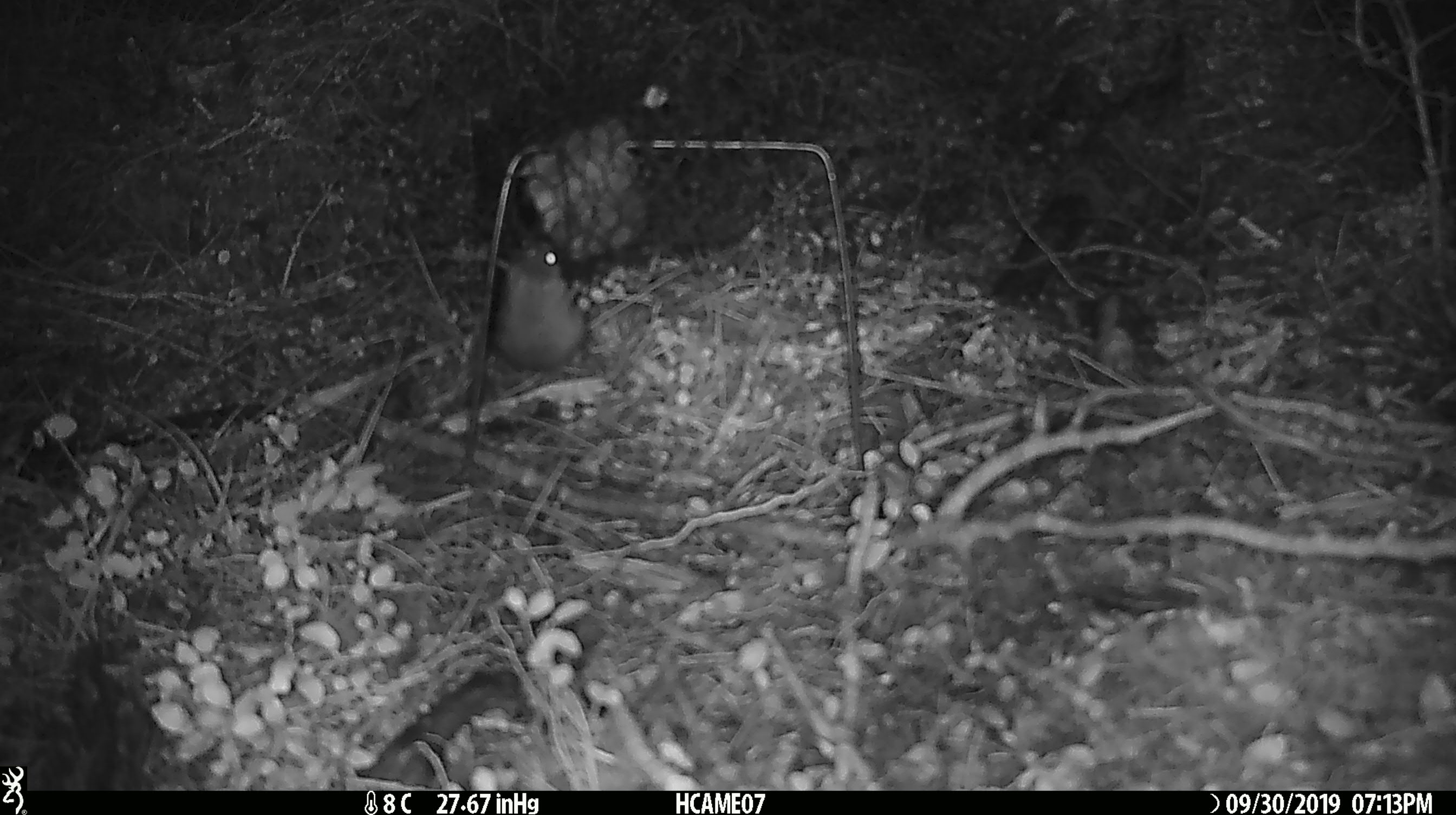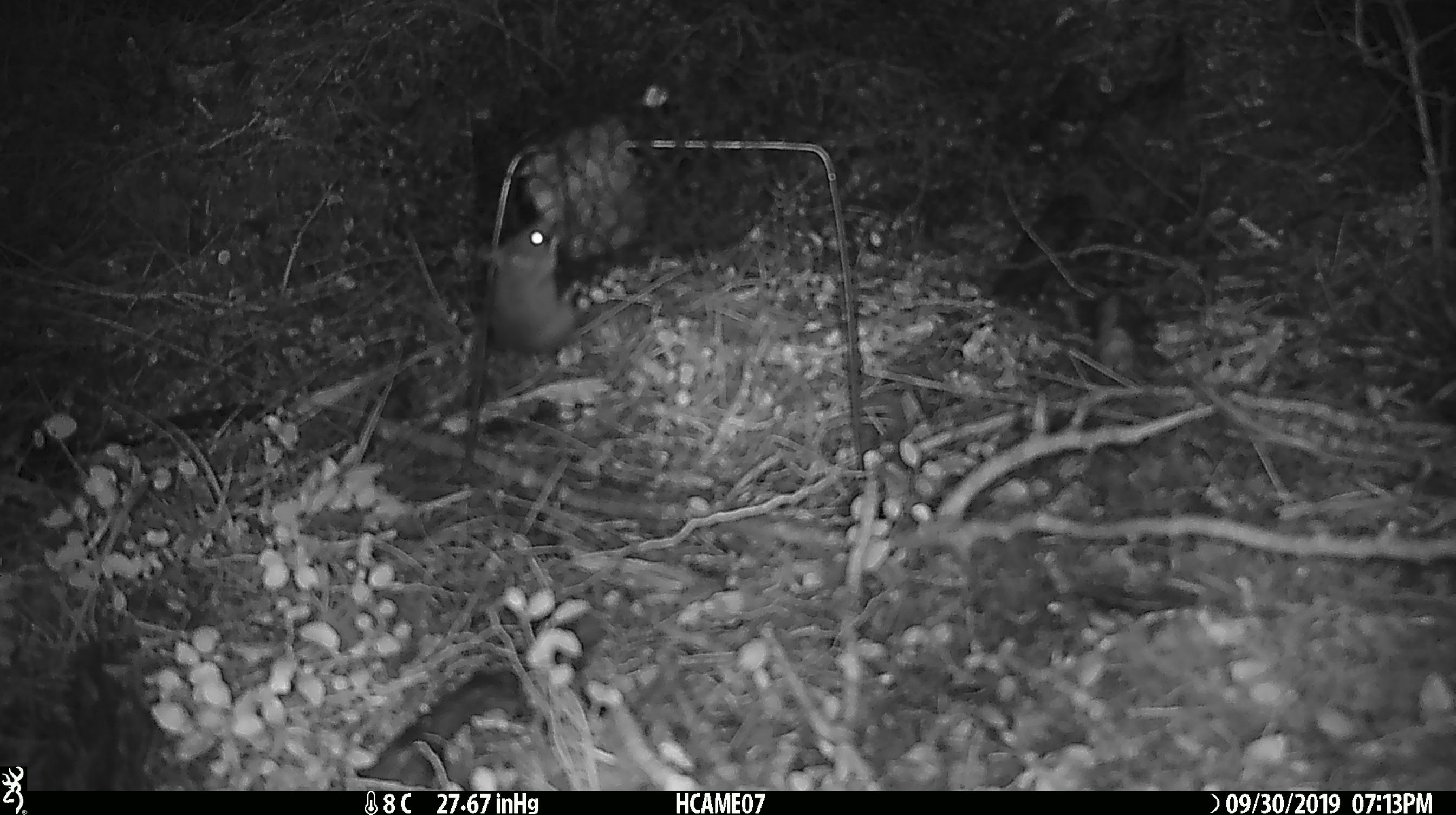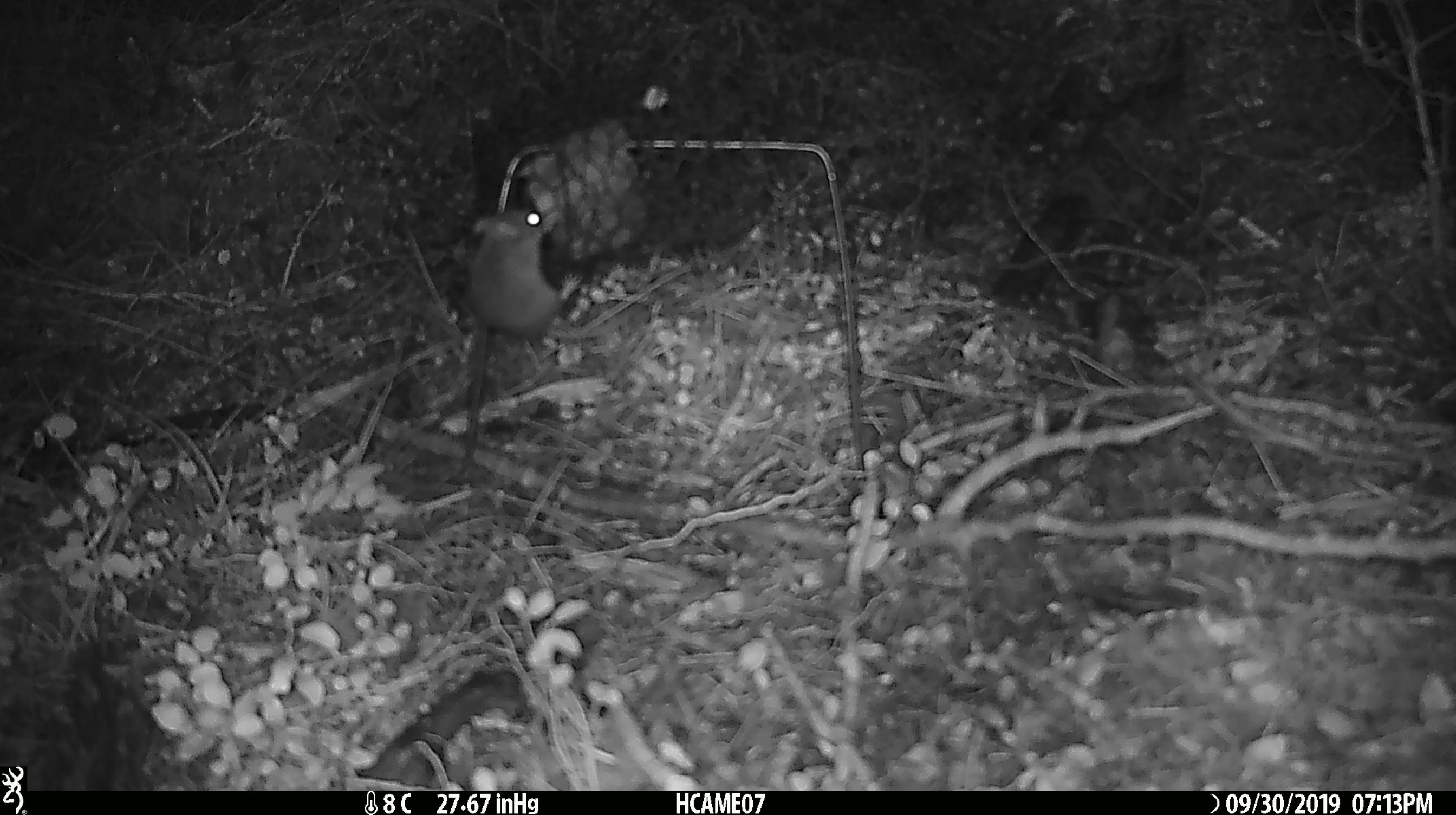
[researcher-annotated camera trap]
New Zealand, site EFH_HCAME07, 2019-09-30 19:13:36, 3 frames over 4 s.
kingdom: Animalia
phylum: Chordata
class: Mammalia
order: Rodentia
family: Muridae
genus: Mus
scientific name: Mus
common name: mouse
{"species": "mouse (Mus)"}